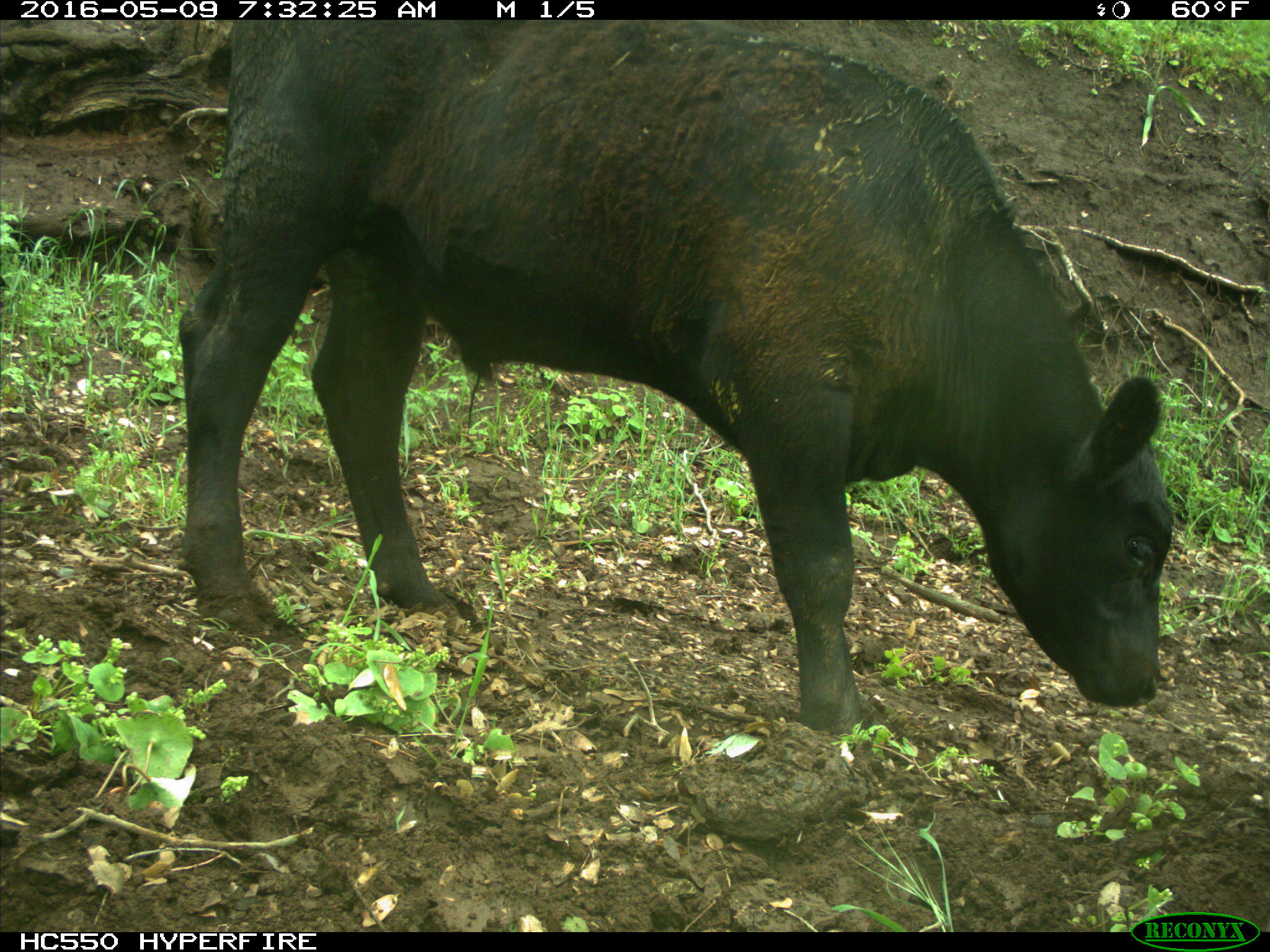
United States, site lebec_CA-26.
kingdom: Animalia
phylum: Chordata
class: Mammalia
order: Artiodactyla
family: Bovidae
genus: Bos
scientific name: Bos taurus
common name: domestic cow